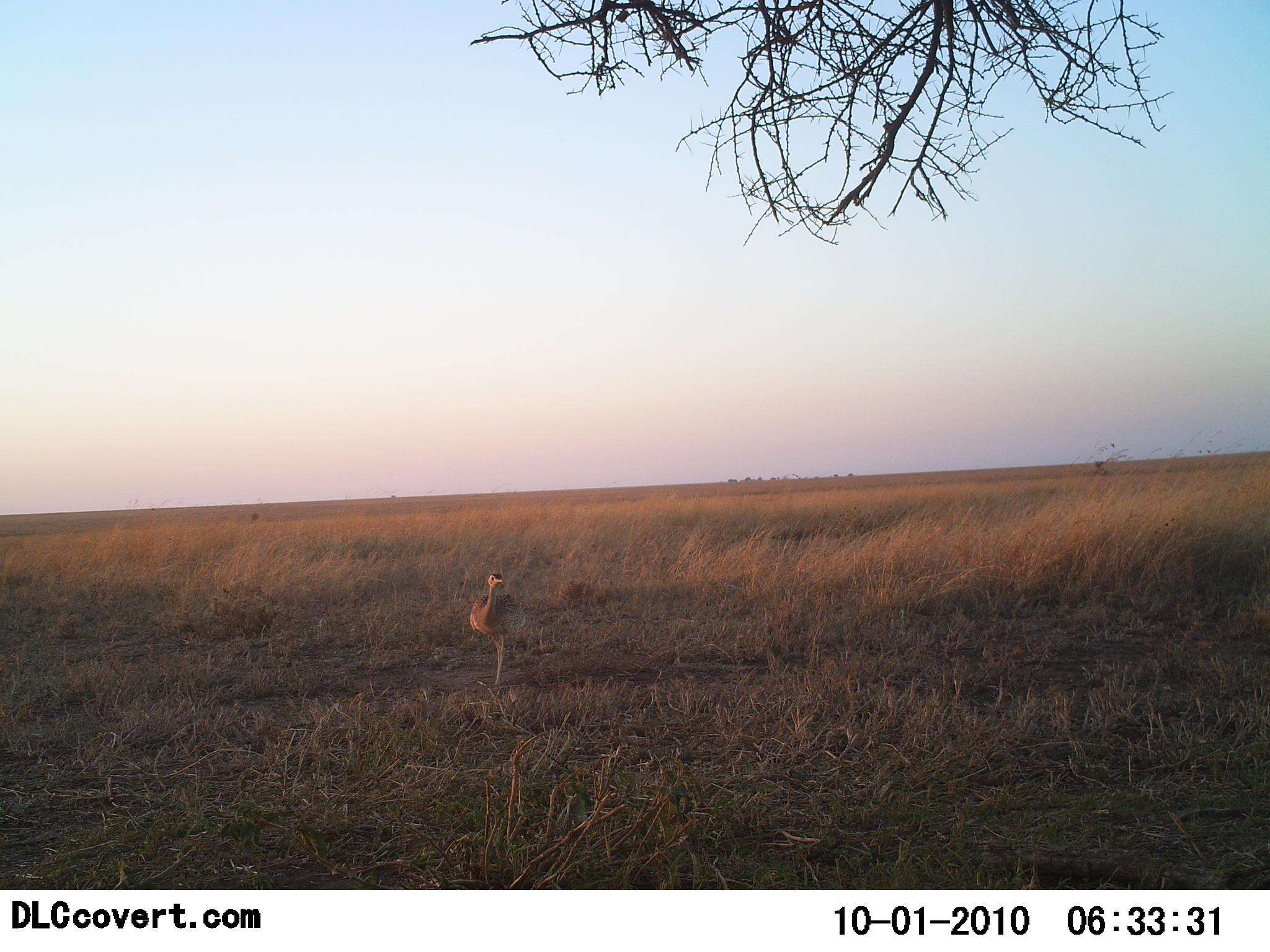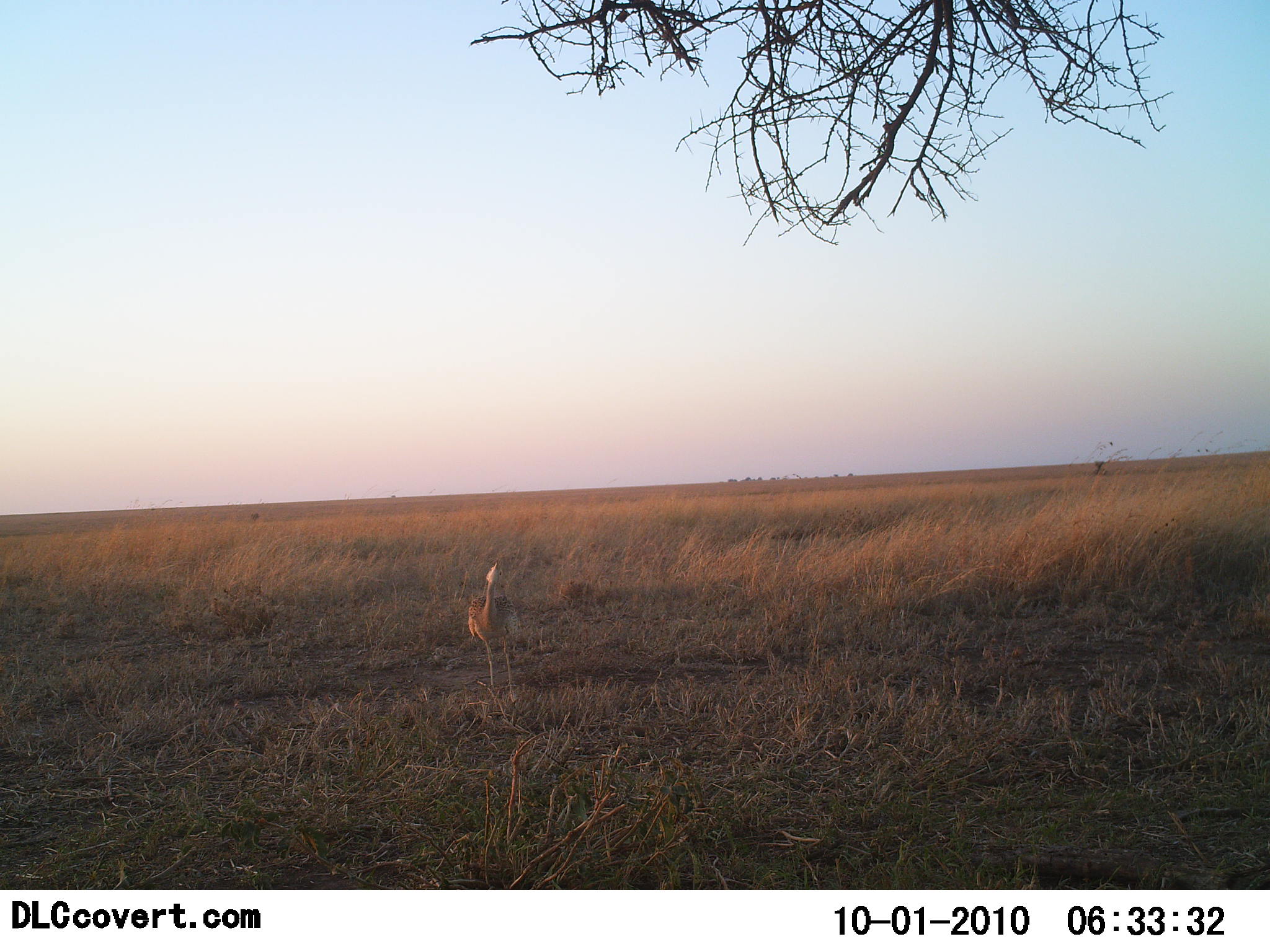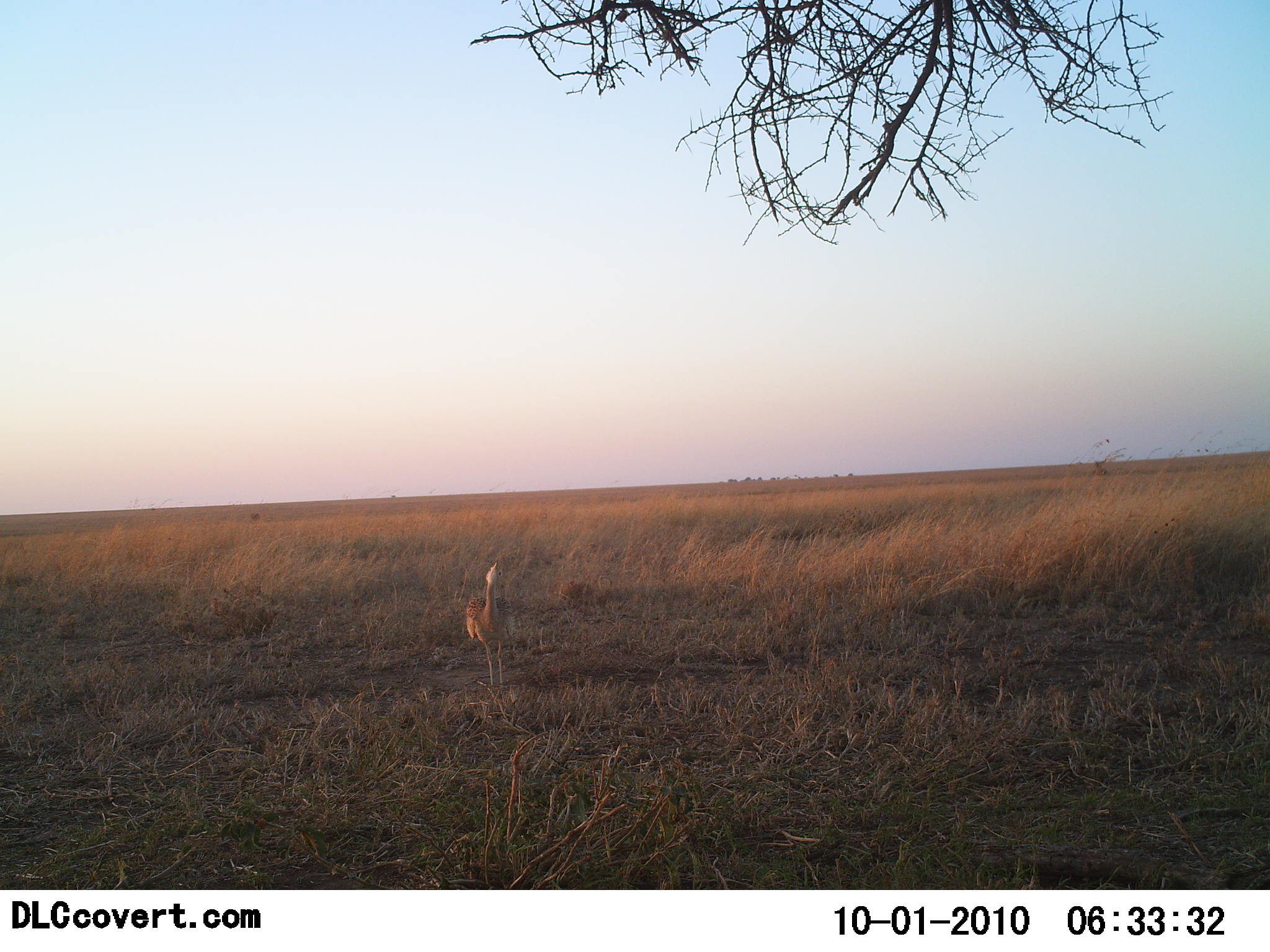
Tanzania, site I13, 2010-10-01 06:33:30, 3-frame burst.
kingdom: Animalia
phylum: Chordata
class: Aves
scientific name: Aves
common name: bird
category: otherbird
Otherbird (bird) (Aves), count 1. Behavior (volunteer vote fractions): standing 58%, resting 0%, moving 42%, interacting 8%. Young present (vote fraction): 0%. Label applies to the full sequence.